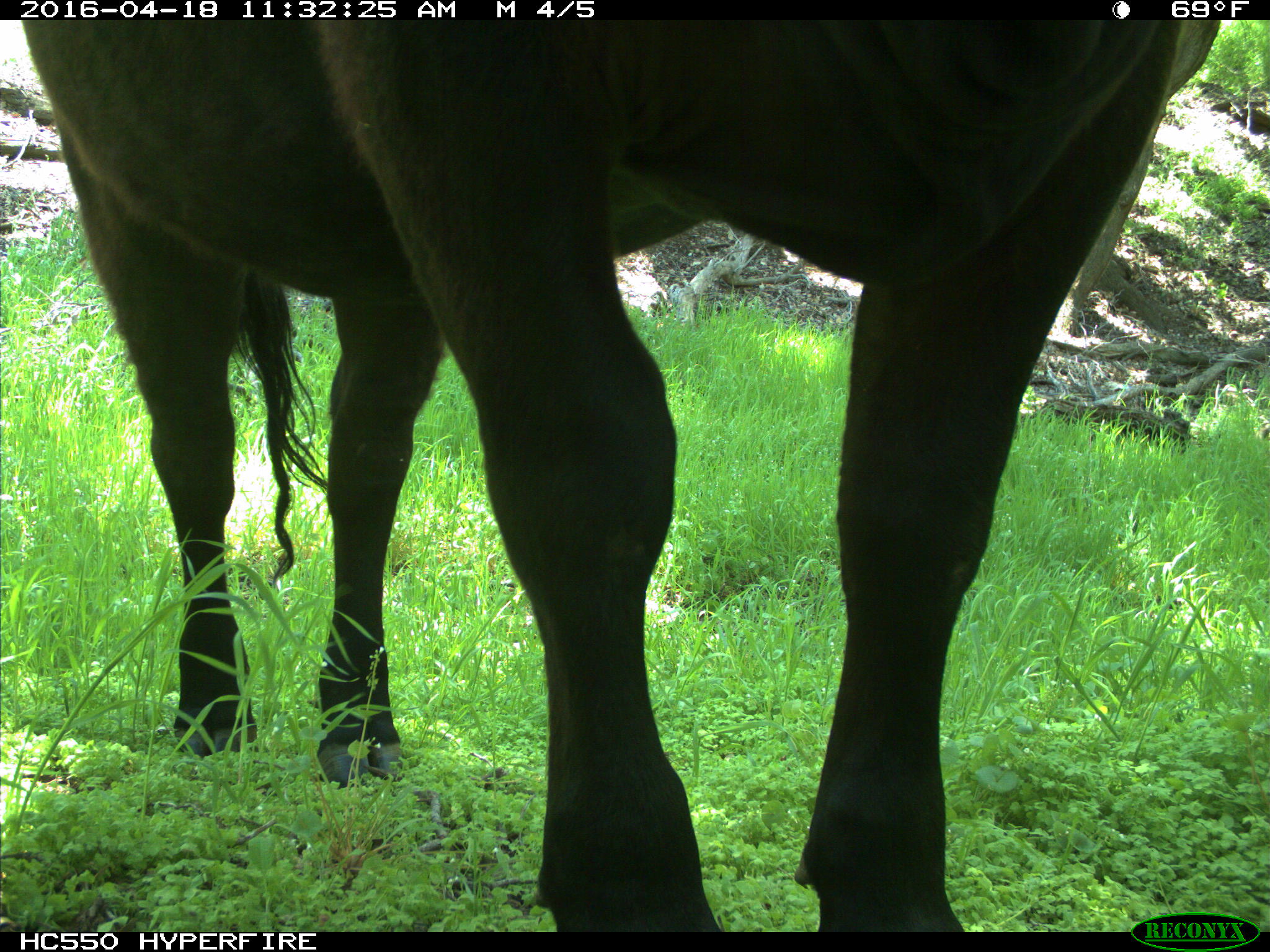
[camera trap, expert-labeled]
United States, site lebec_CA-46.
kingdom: Animalia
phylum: Chordata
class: Mammalia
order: Artiodactyla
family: Bovidae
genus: Bos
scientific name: Bos taurus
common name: domestic cow